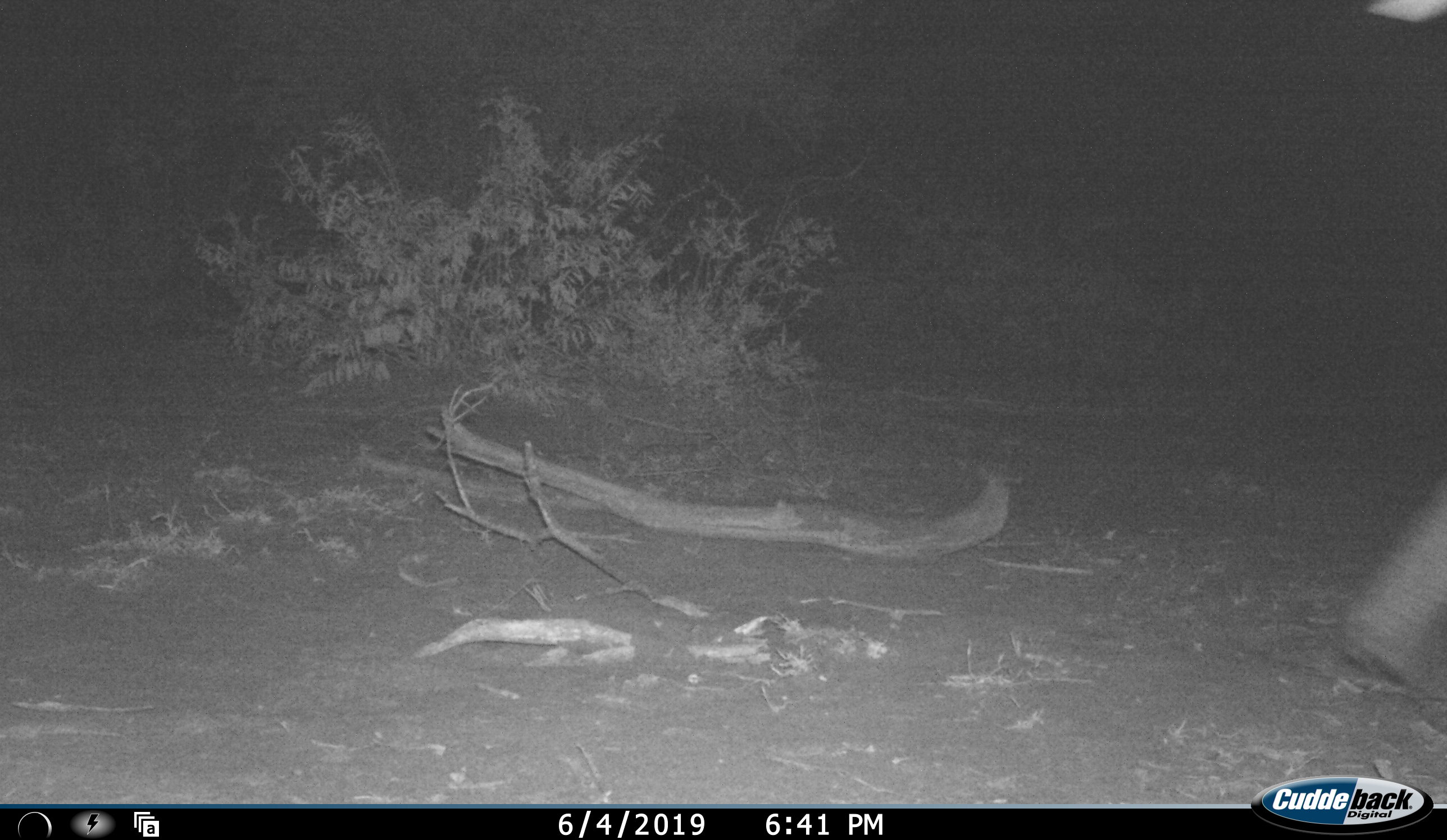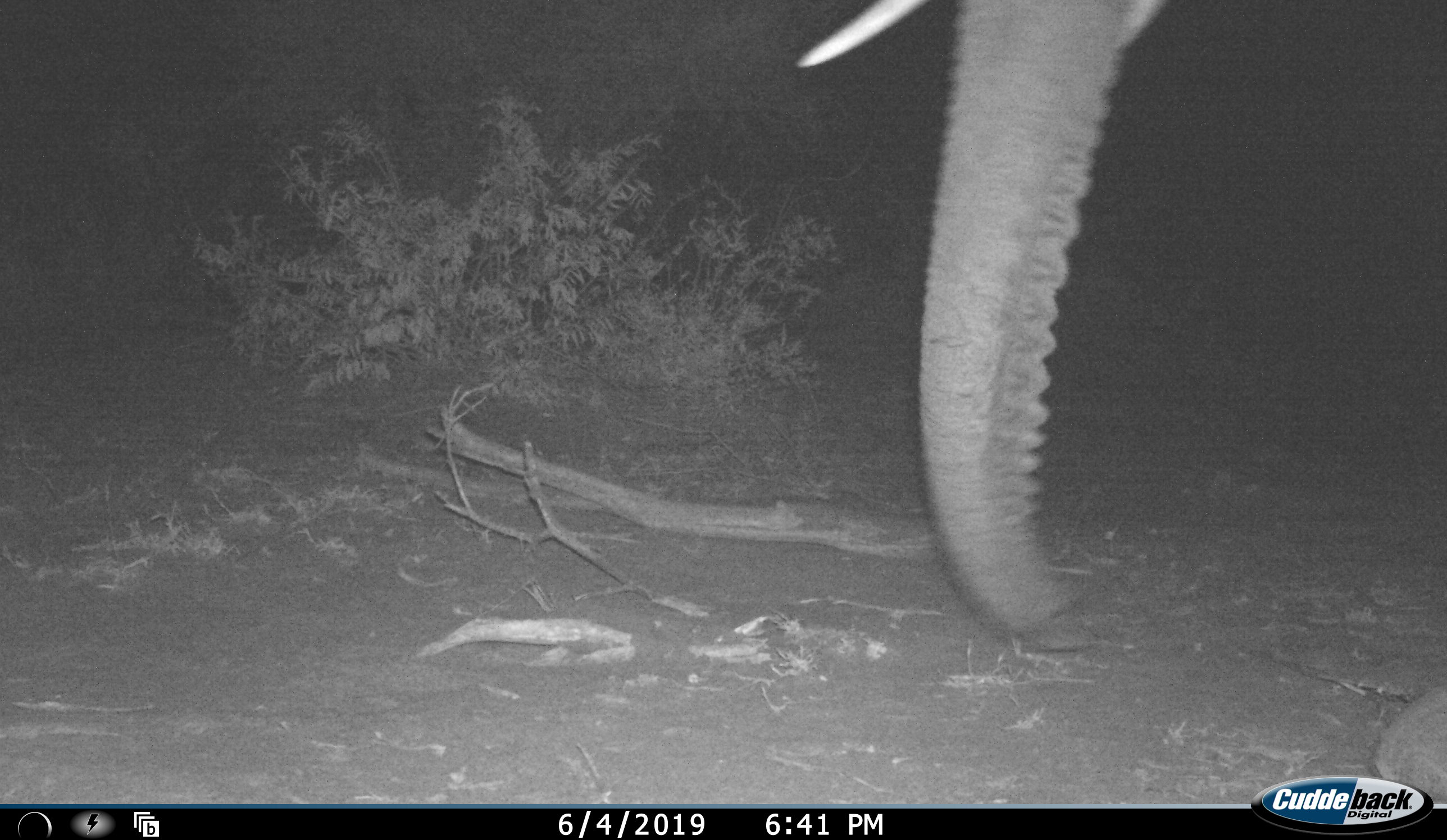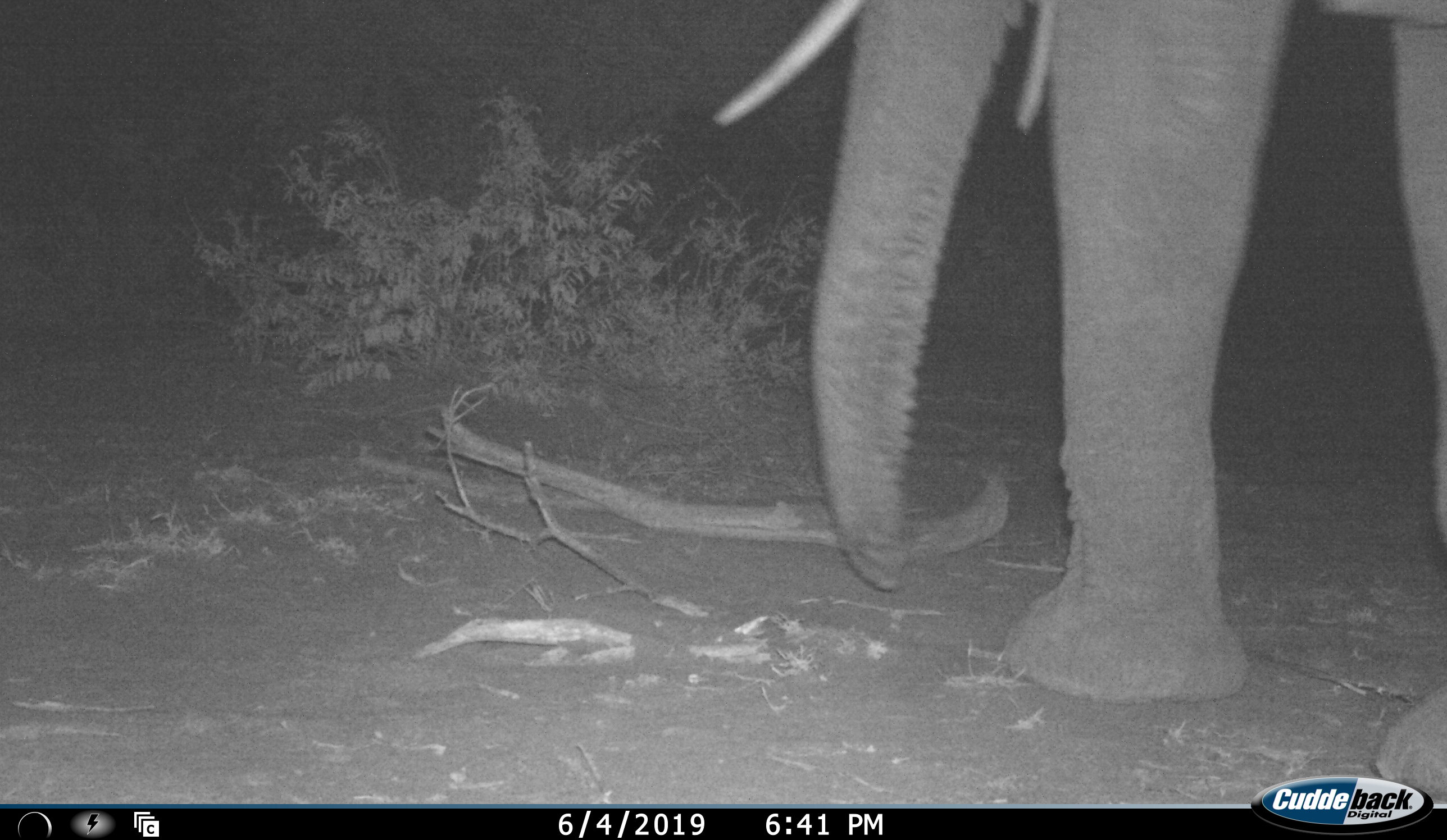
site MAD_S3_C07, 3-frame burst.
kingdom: Animalia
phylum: Chordata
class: Mammalia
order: Proboscidea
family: Elephantidae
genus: Loxodonta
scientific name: Loxodonta africana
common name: african bush elephant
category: elephant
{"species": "elephant (african bush elephant) (Loxodonta africana)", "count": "1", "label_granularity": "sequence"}